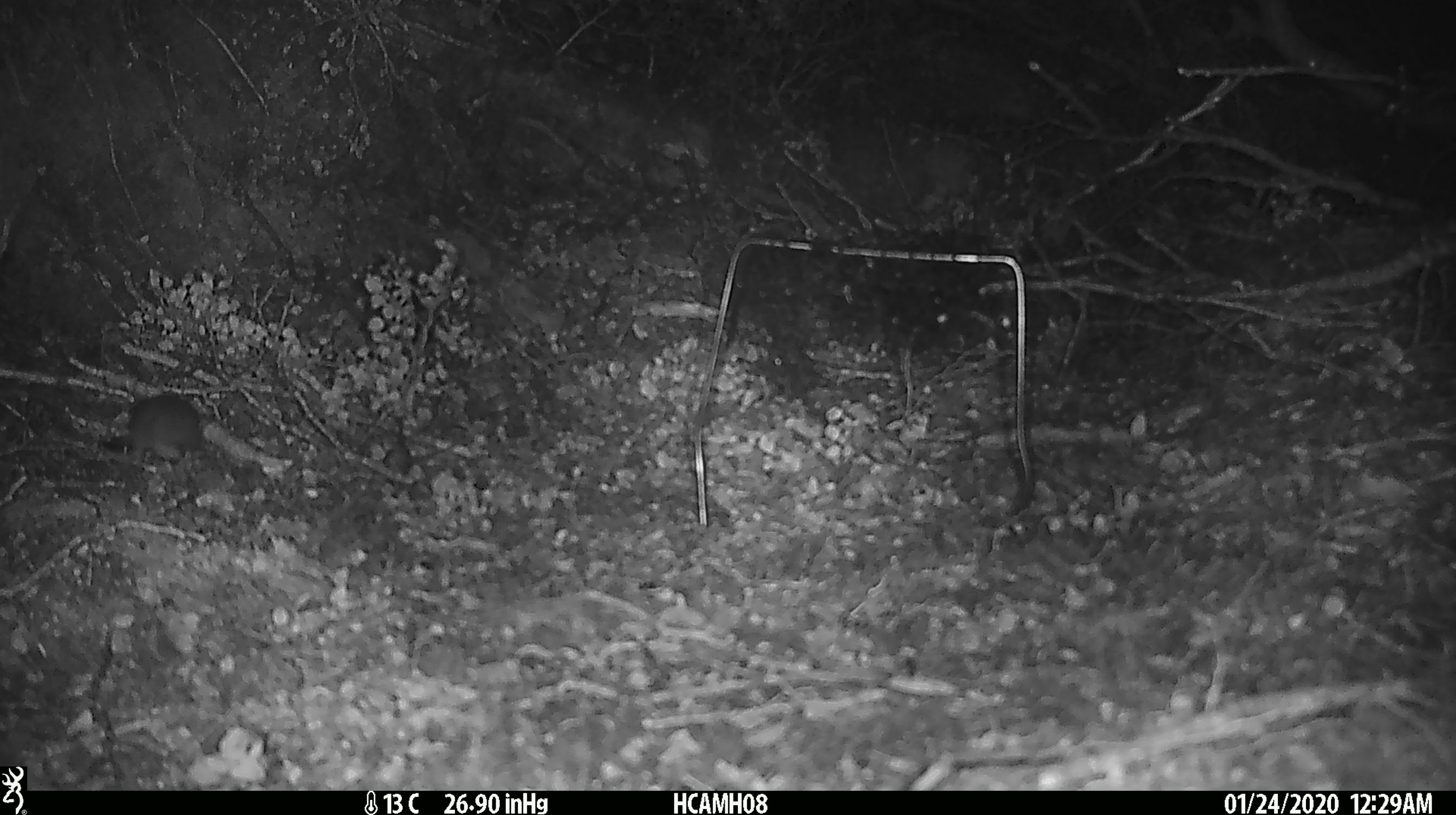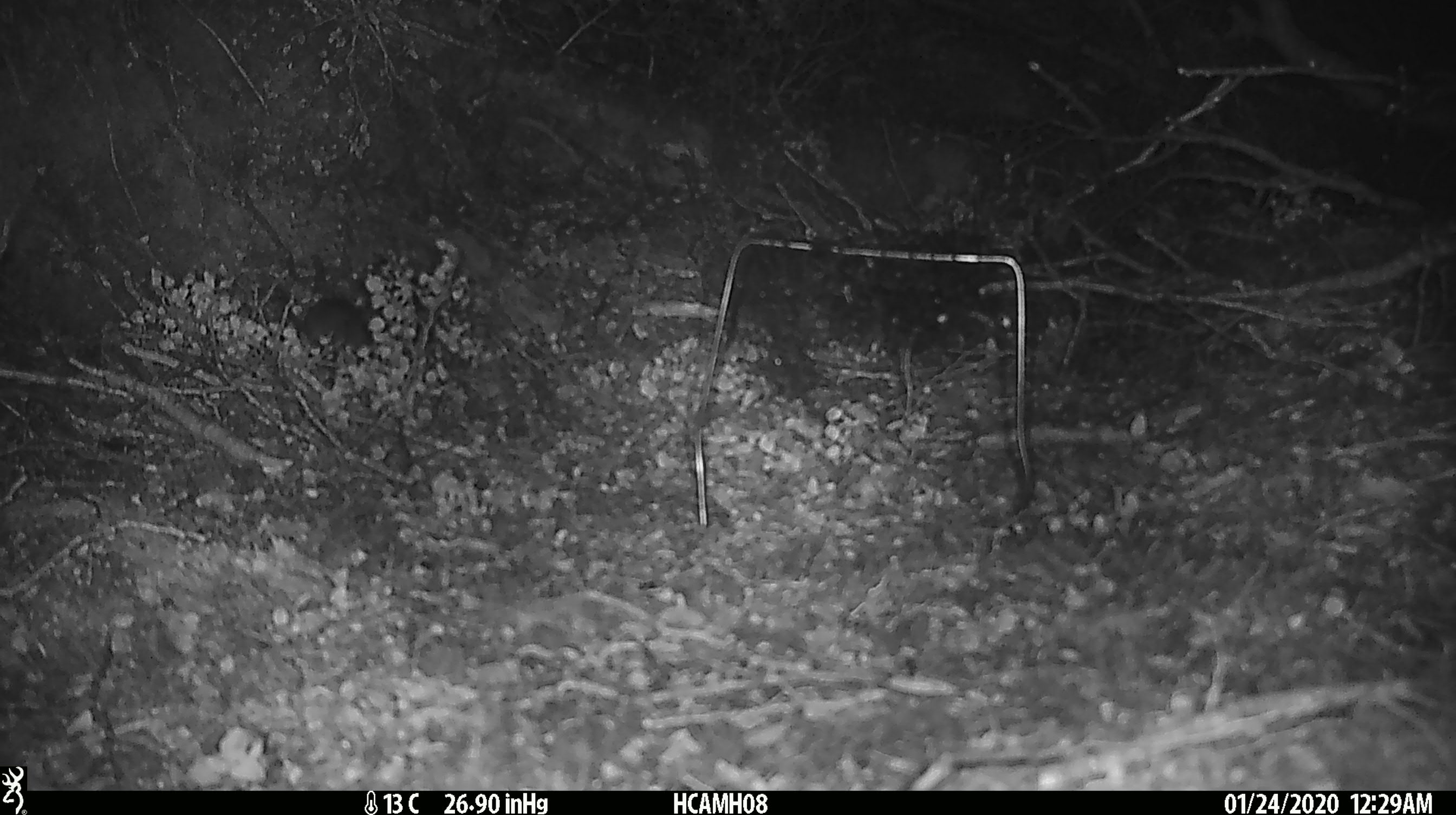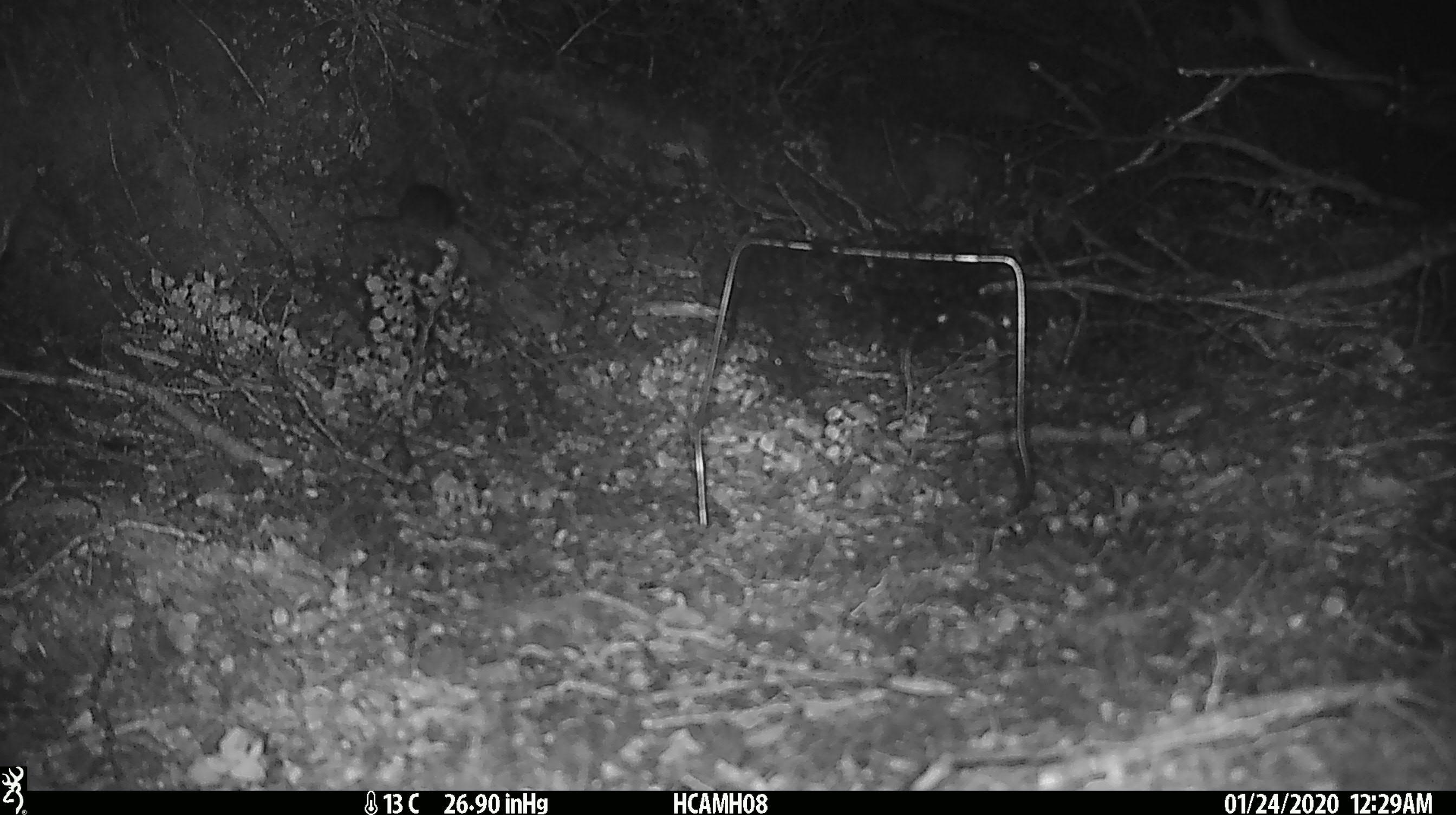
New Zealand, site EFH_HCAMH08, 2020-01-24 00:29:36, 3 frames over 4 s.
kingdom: Animalia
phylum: Chordata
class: Mammalia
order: Rodentia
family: Muridae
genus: Mus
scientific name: Mus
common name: mouse